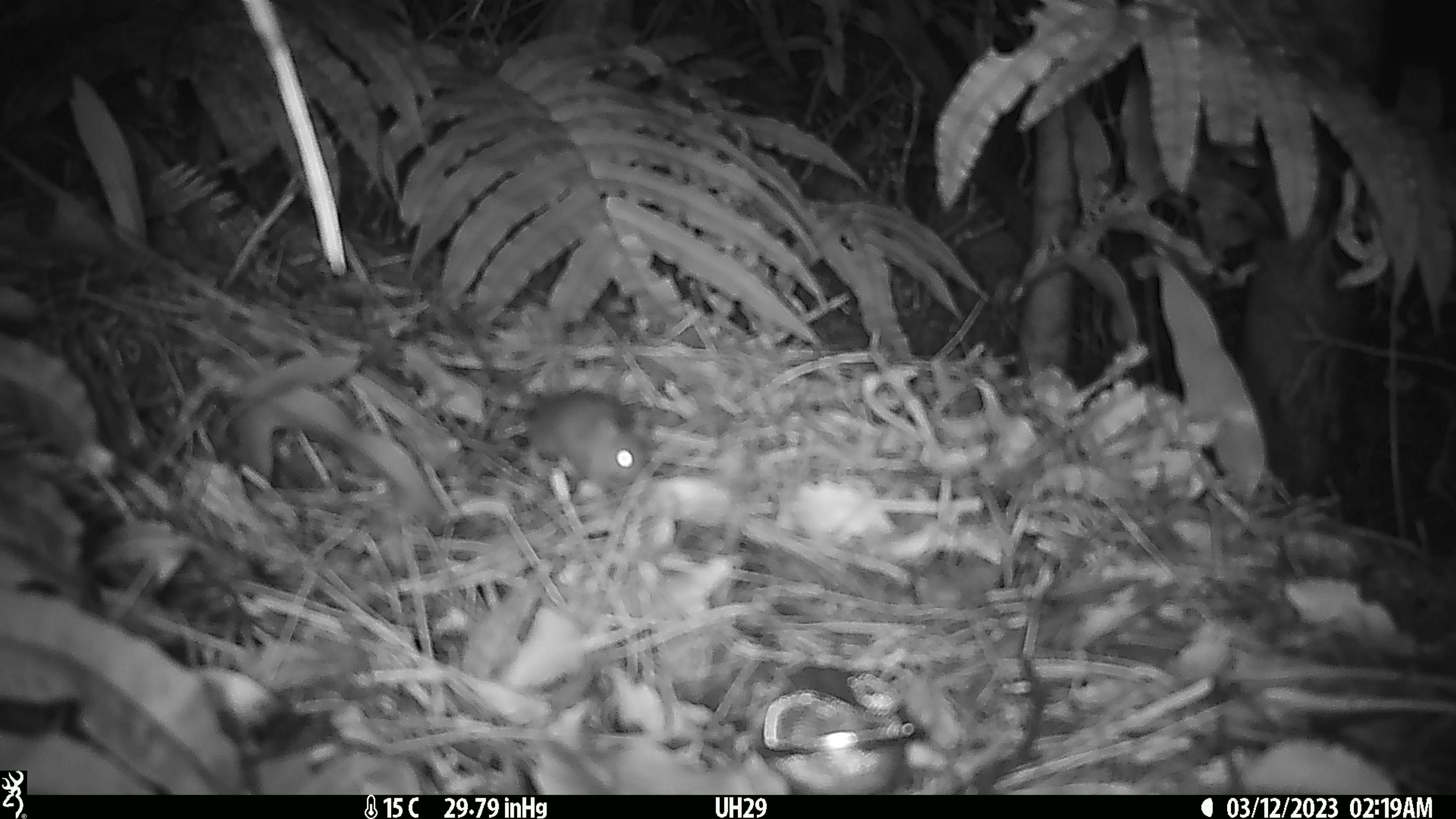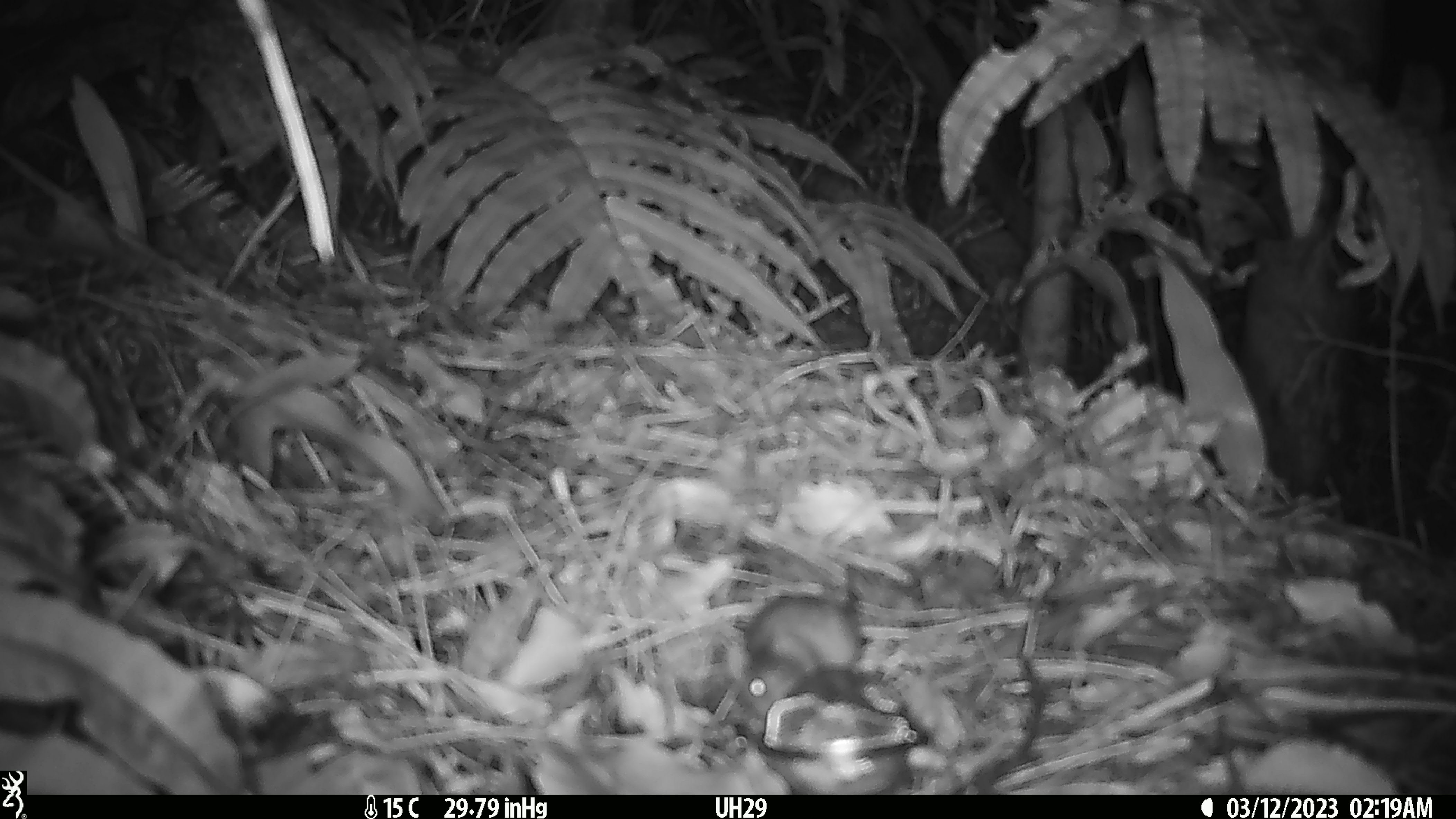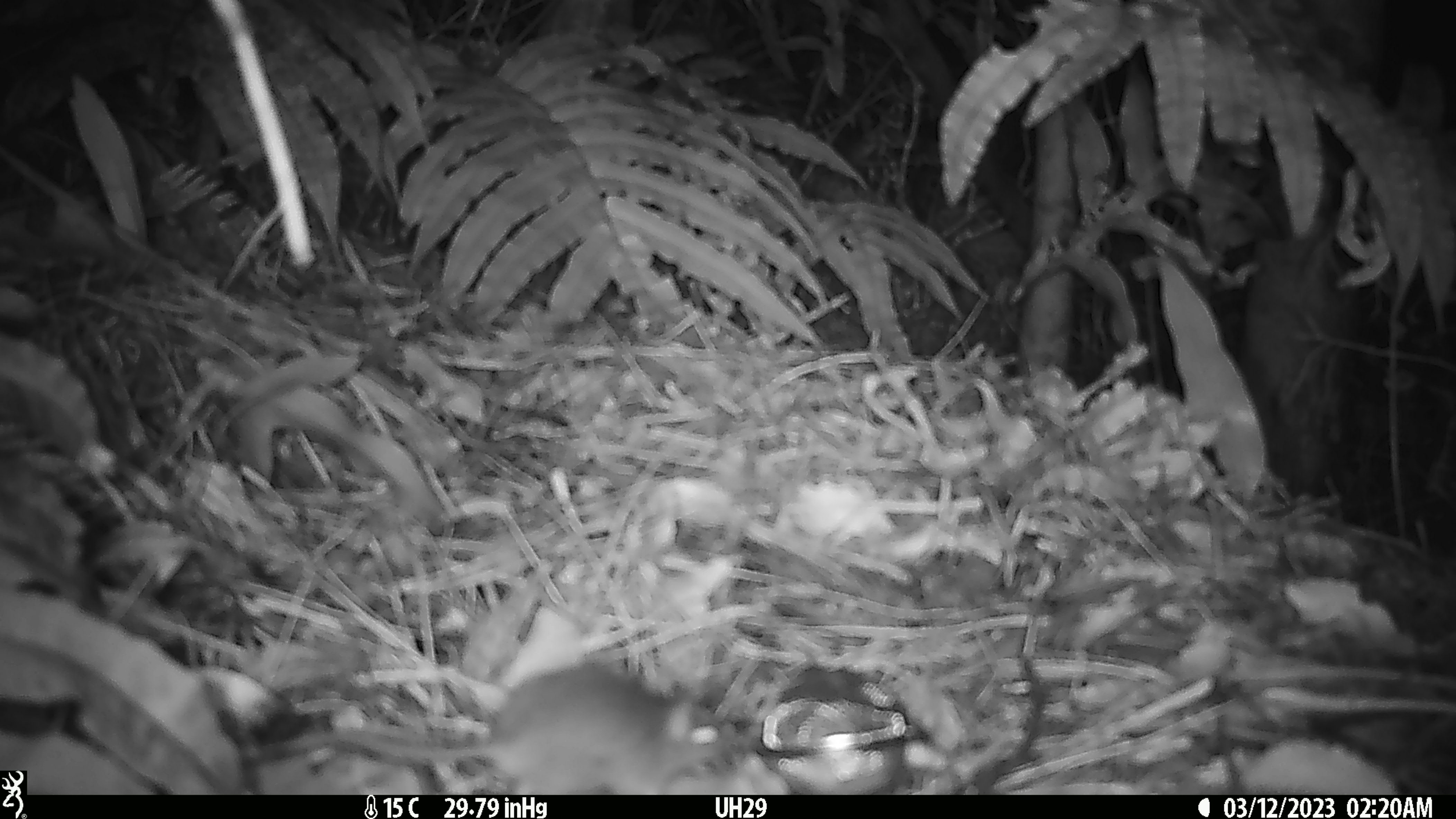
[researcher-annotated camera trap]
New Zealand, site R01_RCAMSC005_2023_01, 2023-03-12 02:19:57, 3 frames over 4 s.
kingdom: Animalia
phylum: Chordata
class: Mammalia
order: Rodentia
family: Muridae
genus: Mus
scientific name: Mus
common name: mouse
Mouse (Mus).